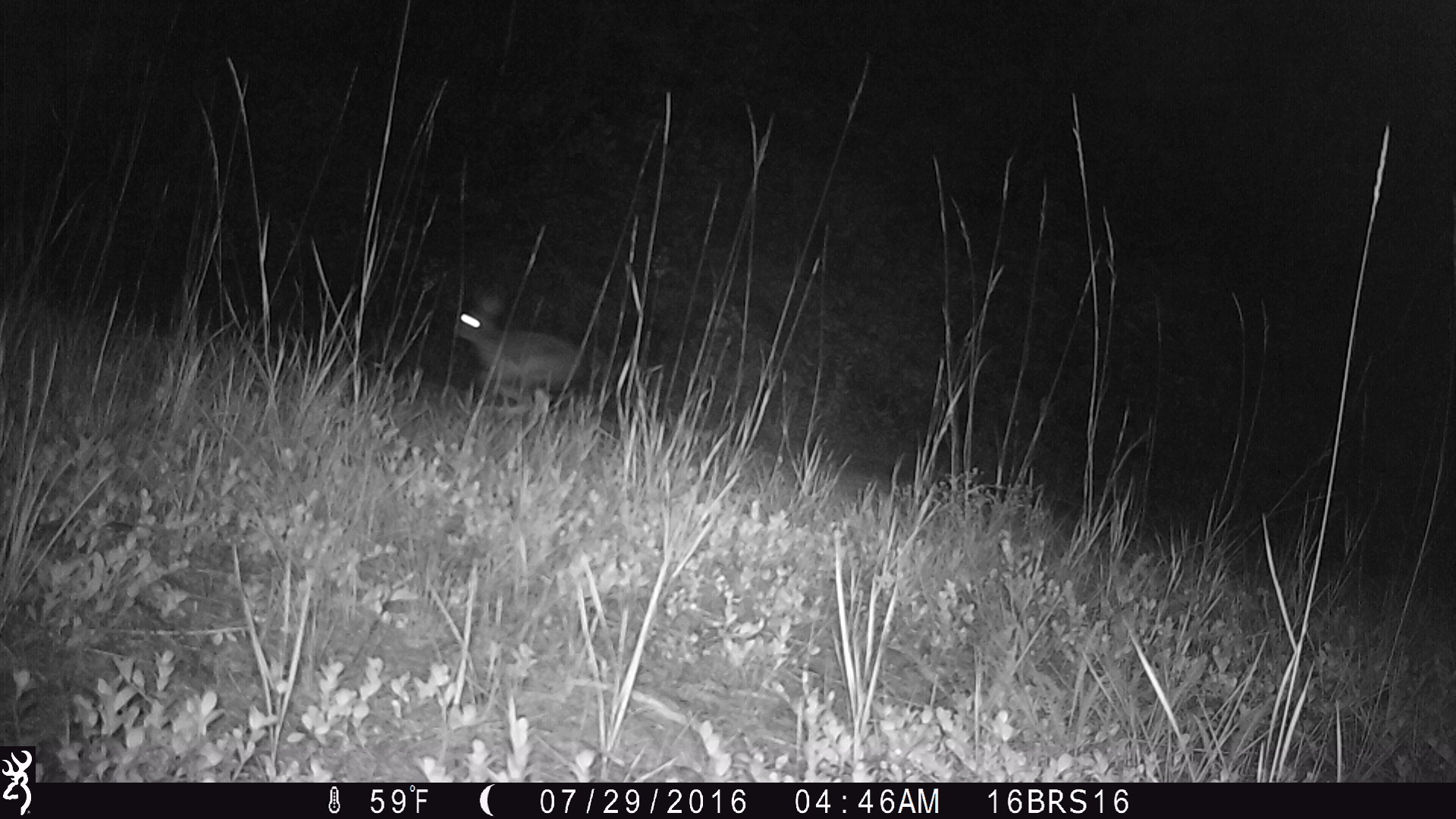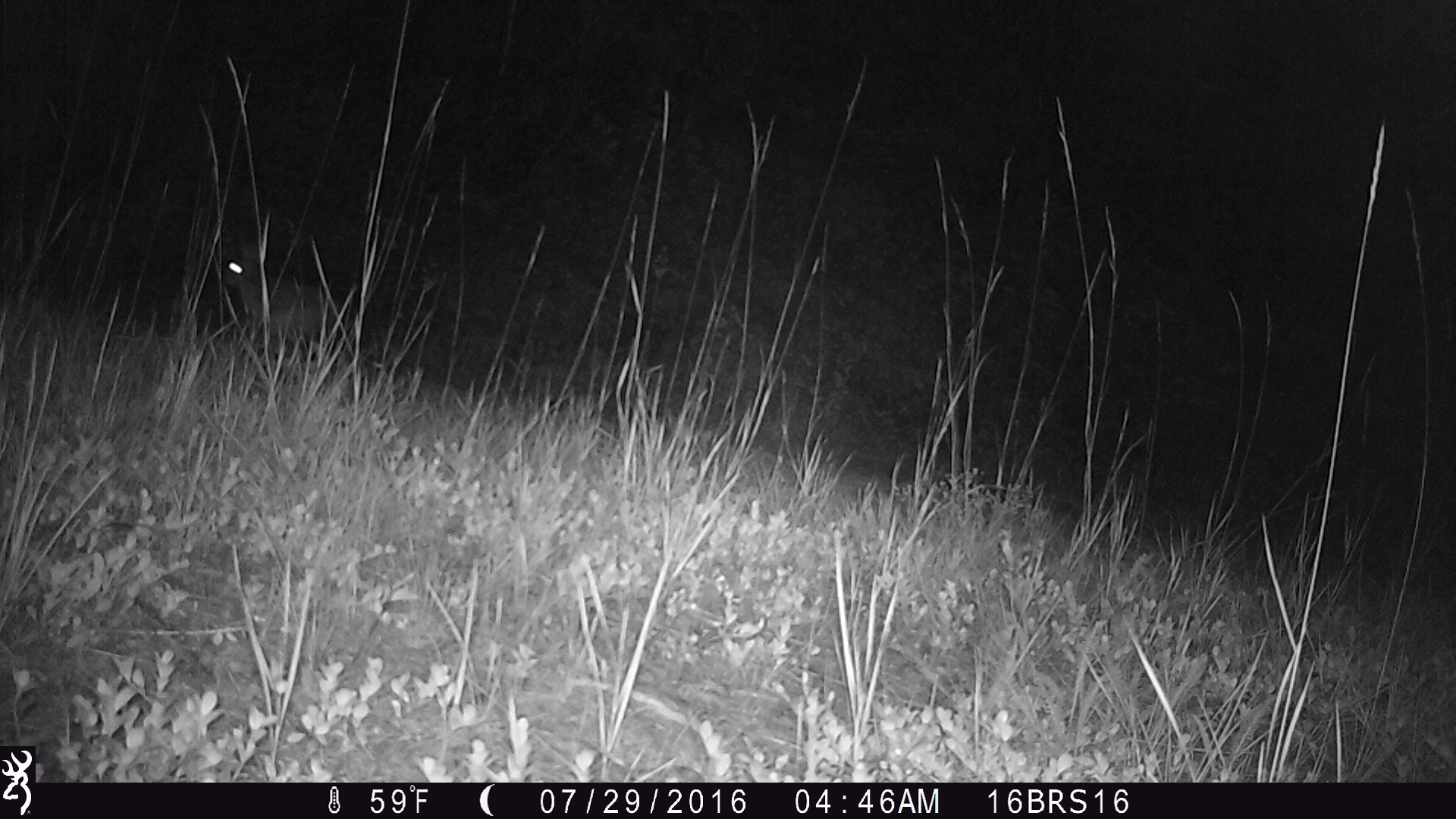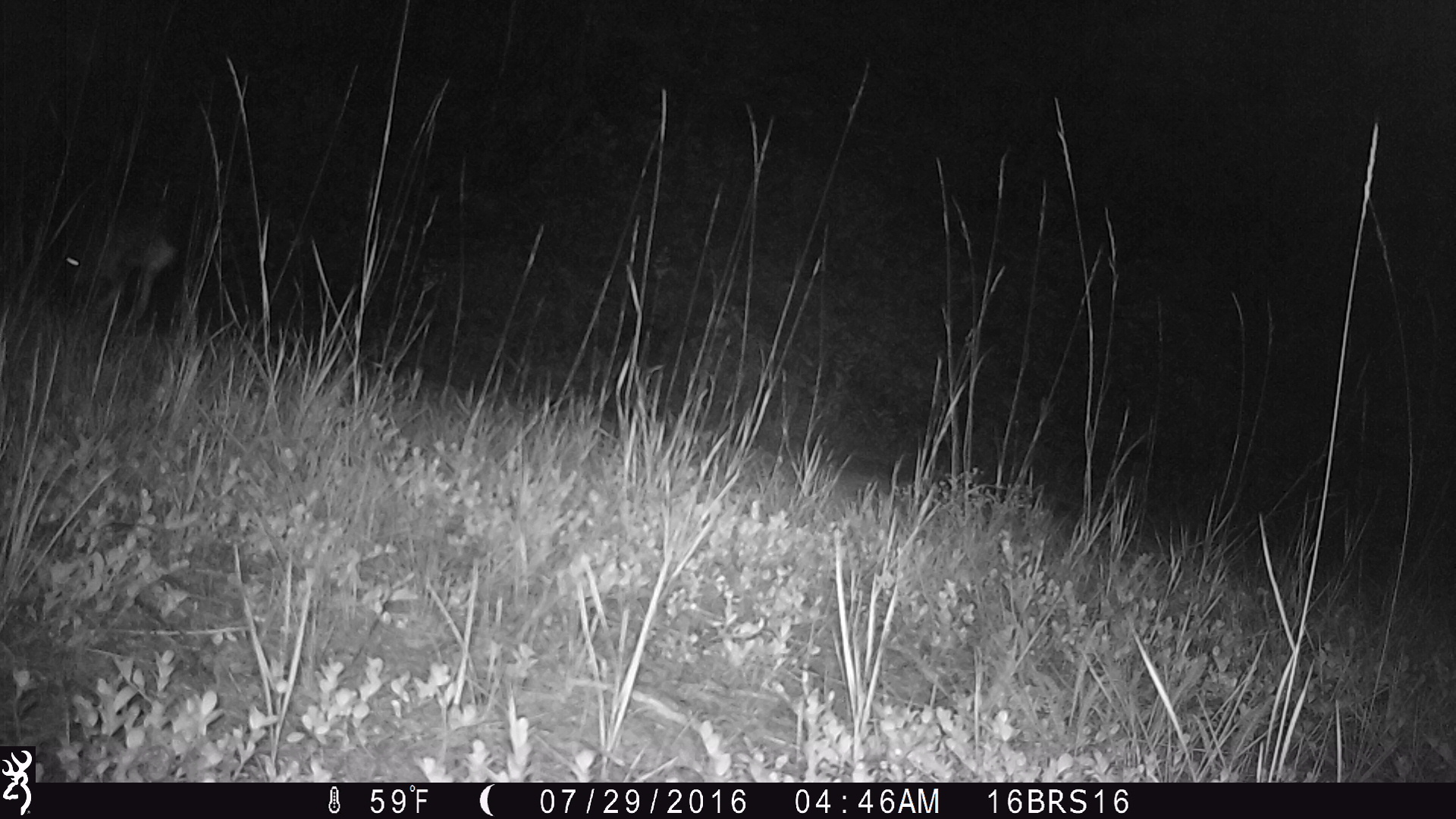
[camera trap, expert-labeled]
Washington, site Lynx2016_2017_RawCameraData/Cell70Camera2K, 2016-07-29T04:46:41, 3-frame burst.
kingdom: Animalia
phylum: Chordata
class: Mammalia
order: Lagomorpha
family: Leporidae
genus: Lepus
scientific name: Lepus americanus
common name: snowshoe hare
Lepus americanus (snowshoe hare). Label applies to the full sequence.